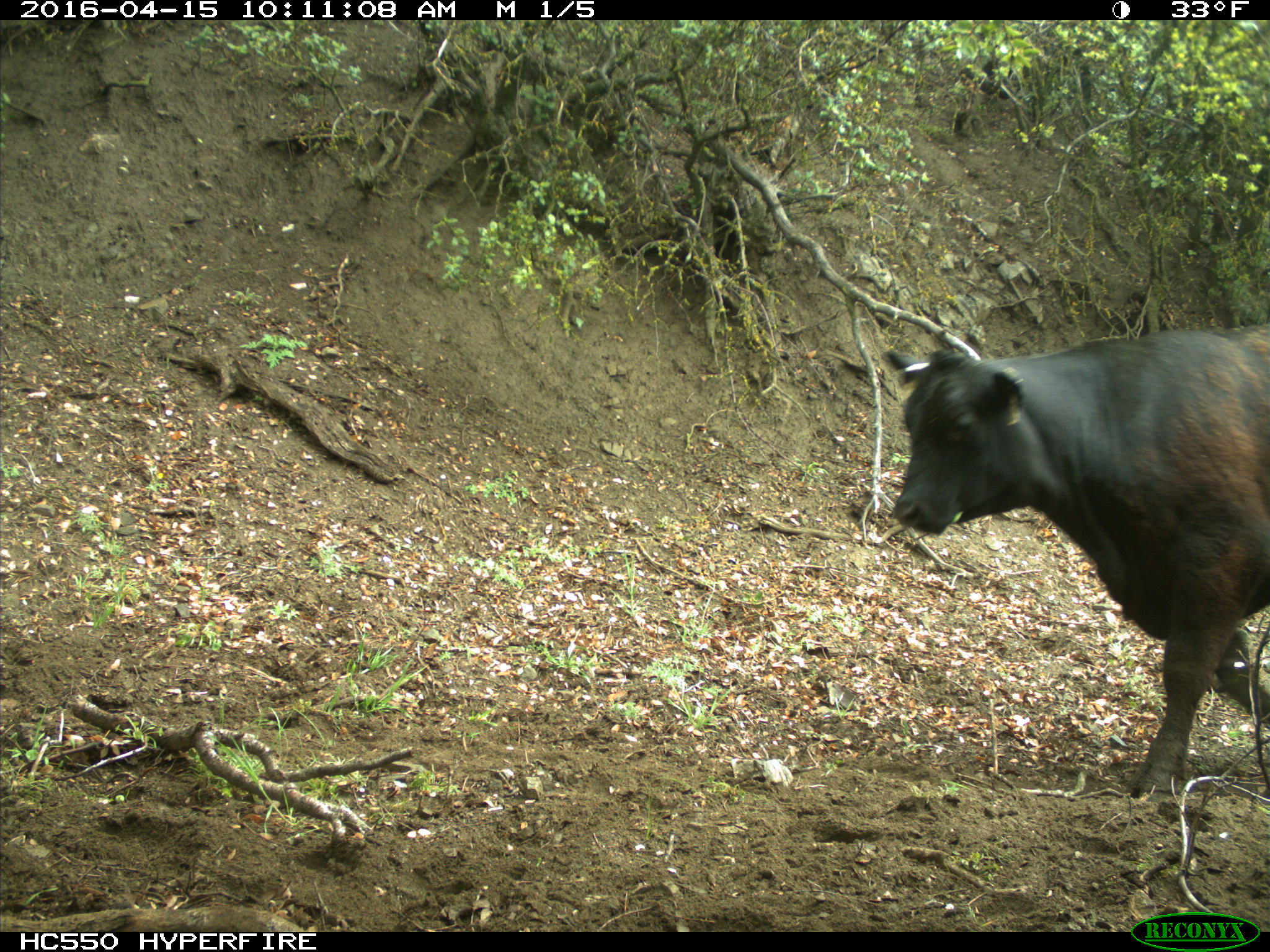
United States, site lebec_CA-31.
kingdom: Animalia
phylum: Chordata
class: Mammalia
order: Artiodactyla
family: Bovidae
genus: Bos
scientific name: Bos taurus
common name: domestic cow